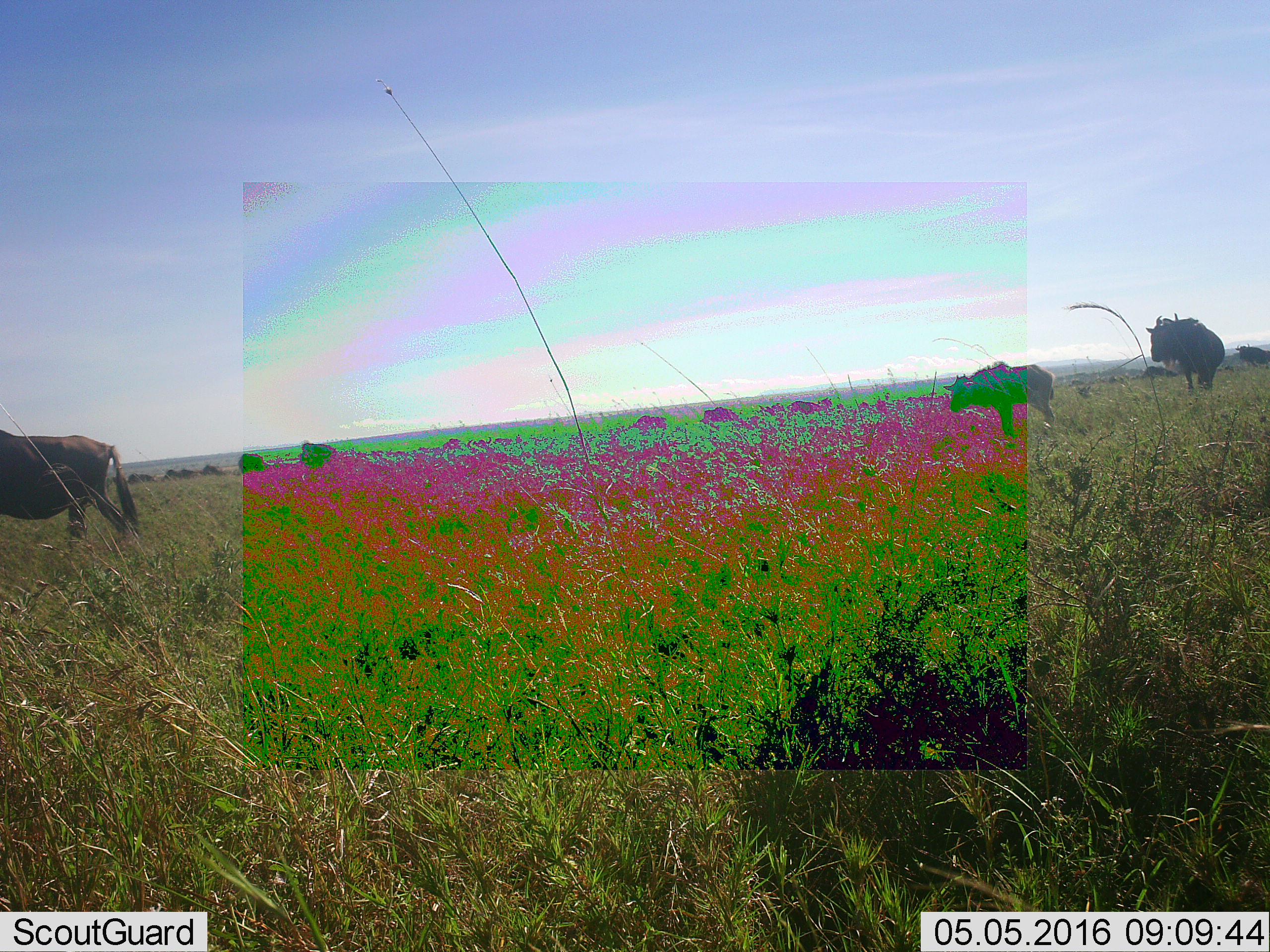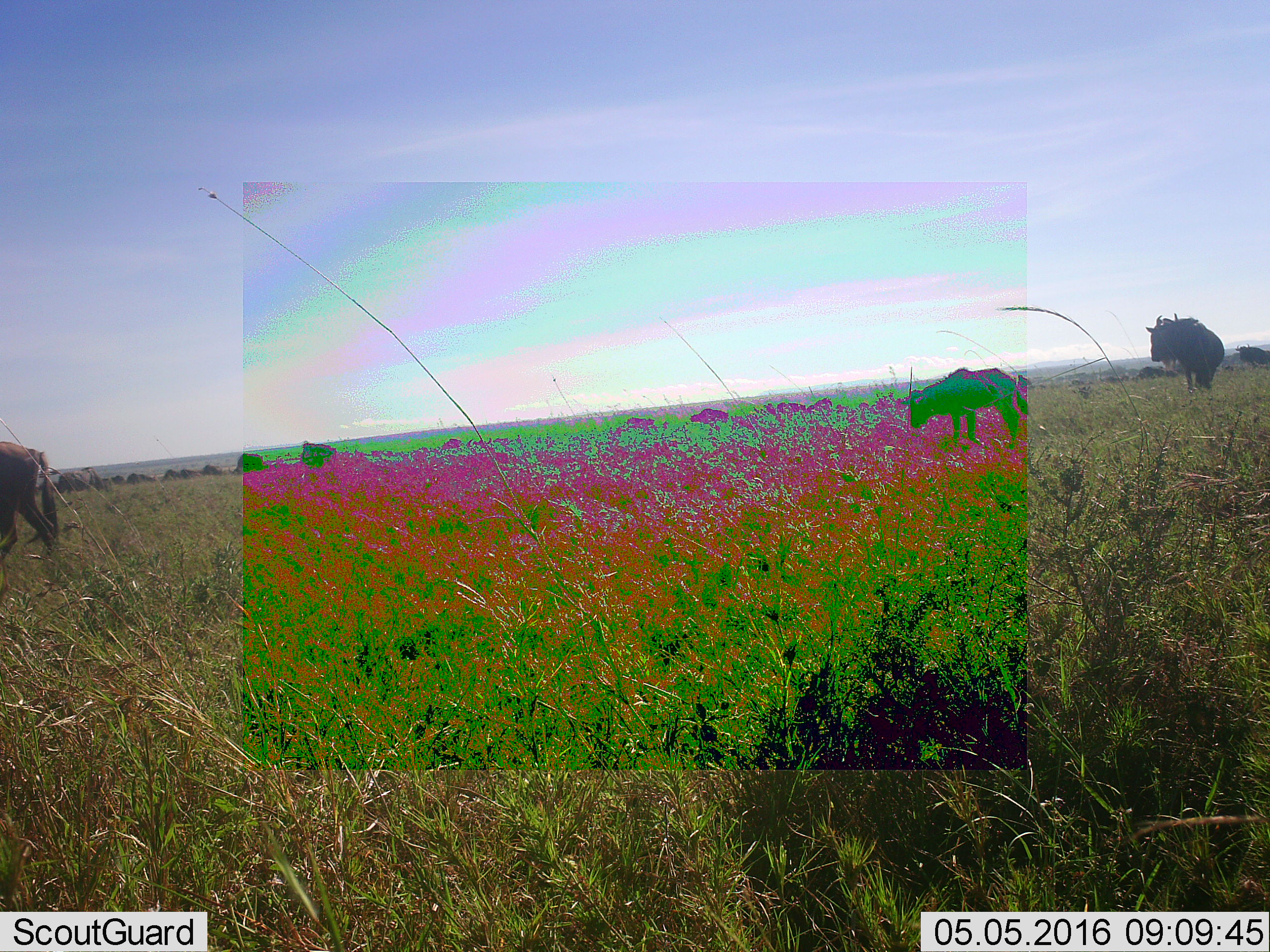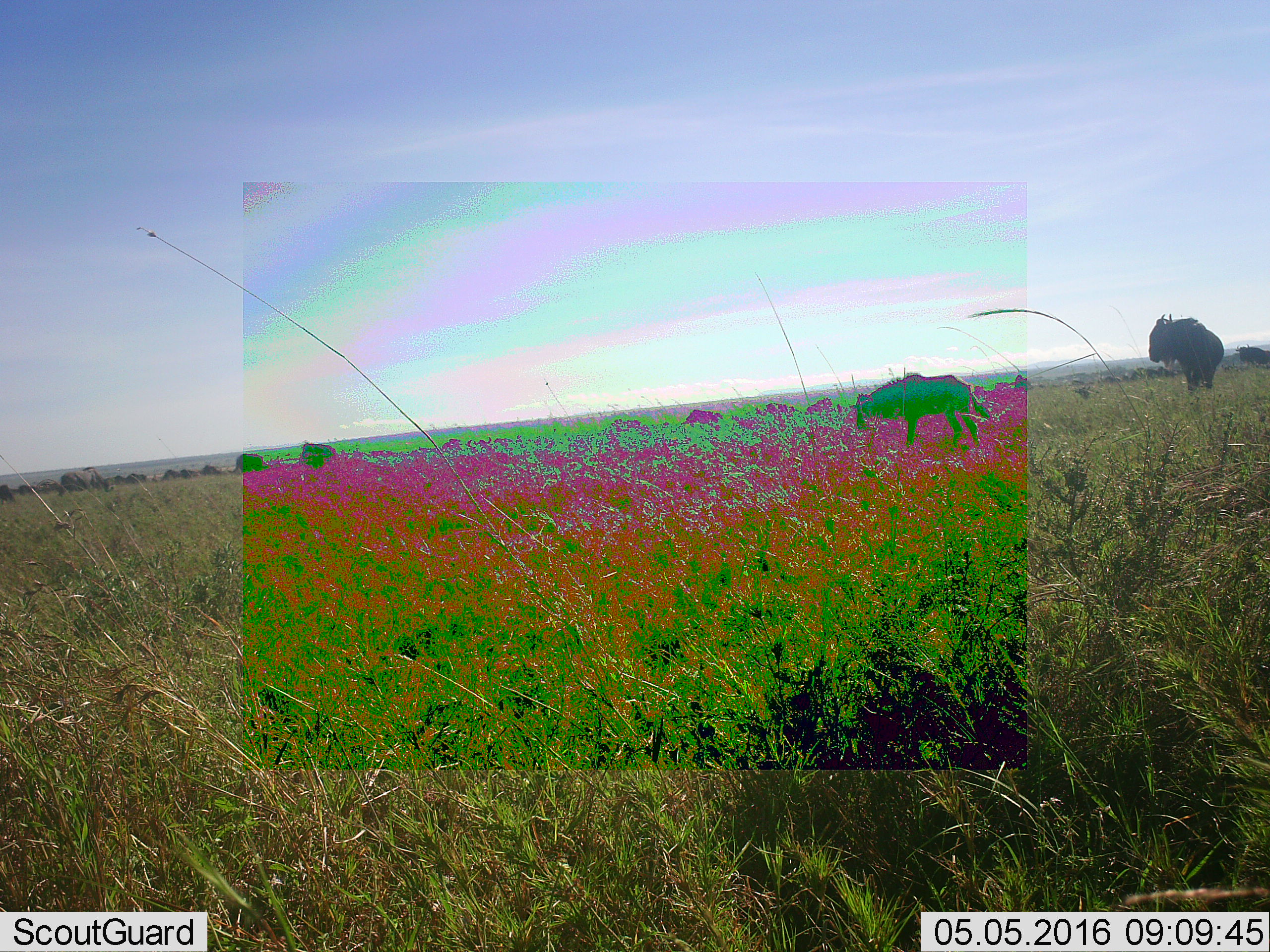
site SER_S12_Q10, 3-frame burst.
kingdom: Animalia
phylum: Chordata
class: Mammalia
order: Artiodactyla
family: Bovidae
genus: Connochaetes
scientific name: Connochaetes taurinus taurinus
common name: blue wildebeest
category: wildebeestblue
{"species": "wildebeestblue (blue wildebeest) (Connochaetes taurinus taurinus)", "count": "11-50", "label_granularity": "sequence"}